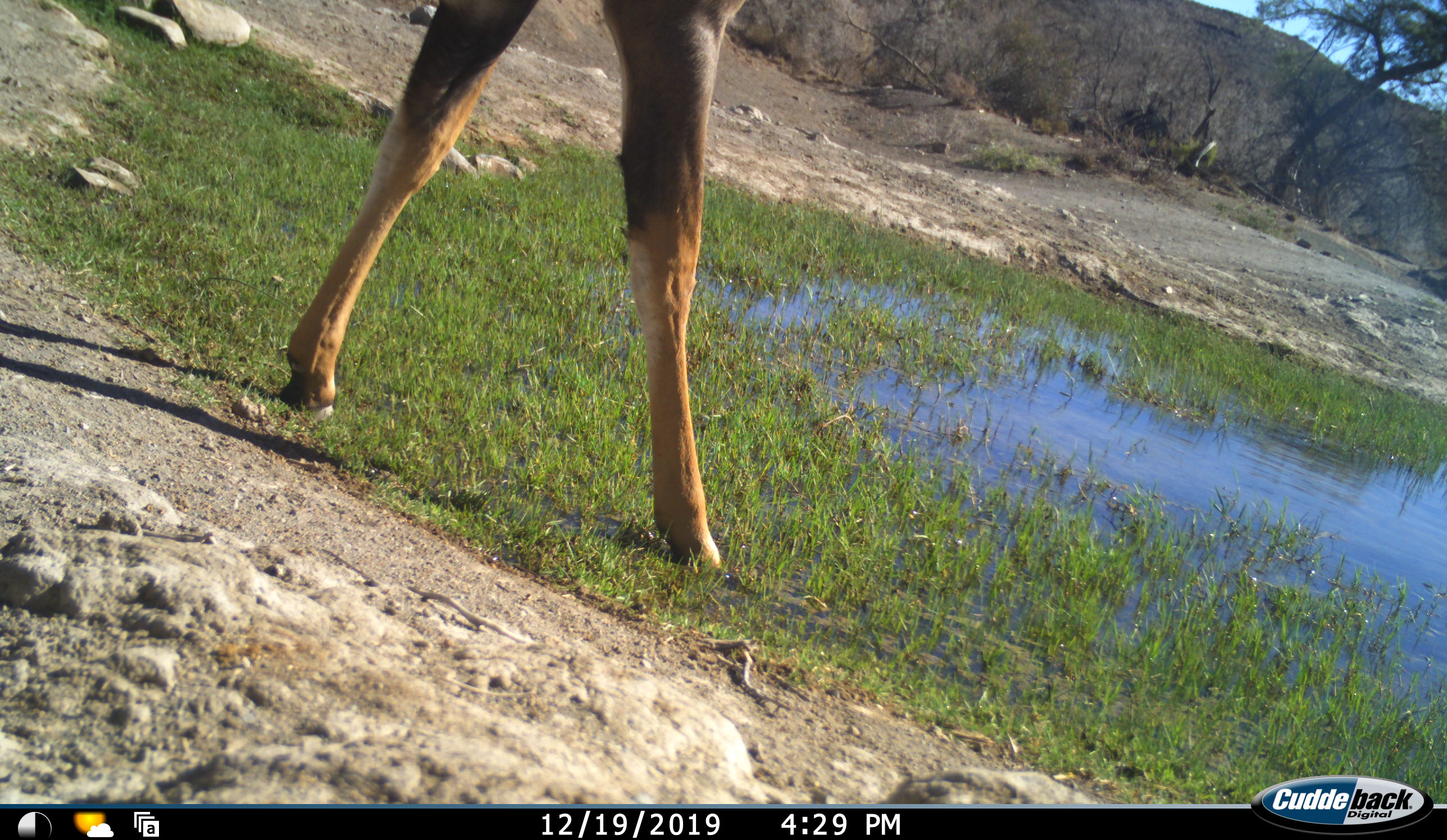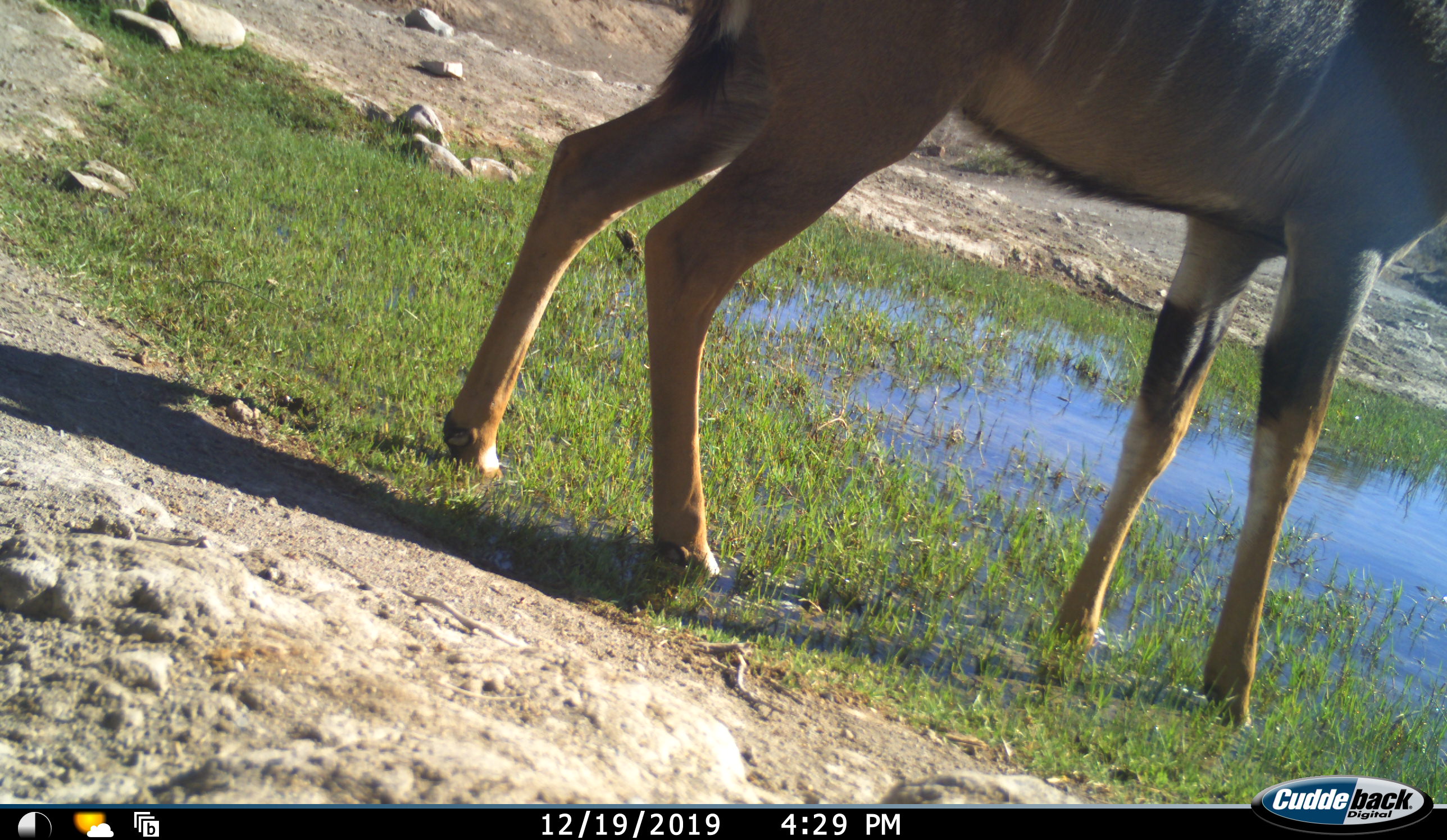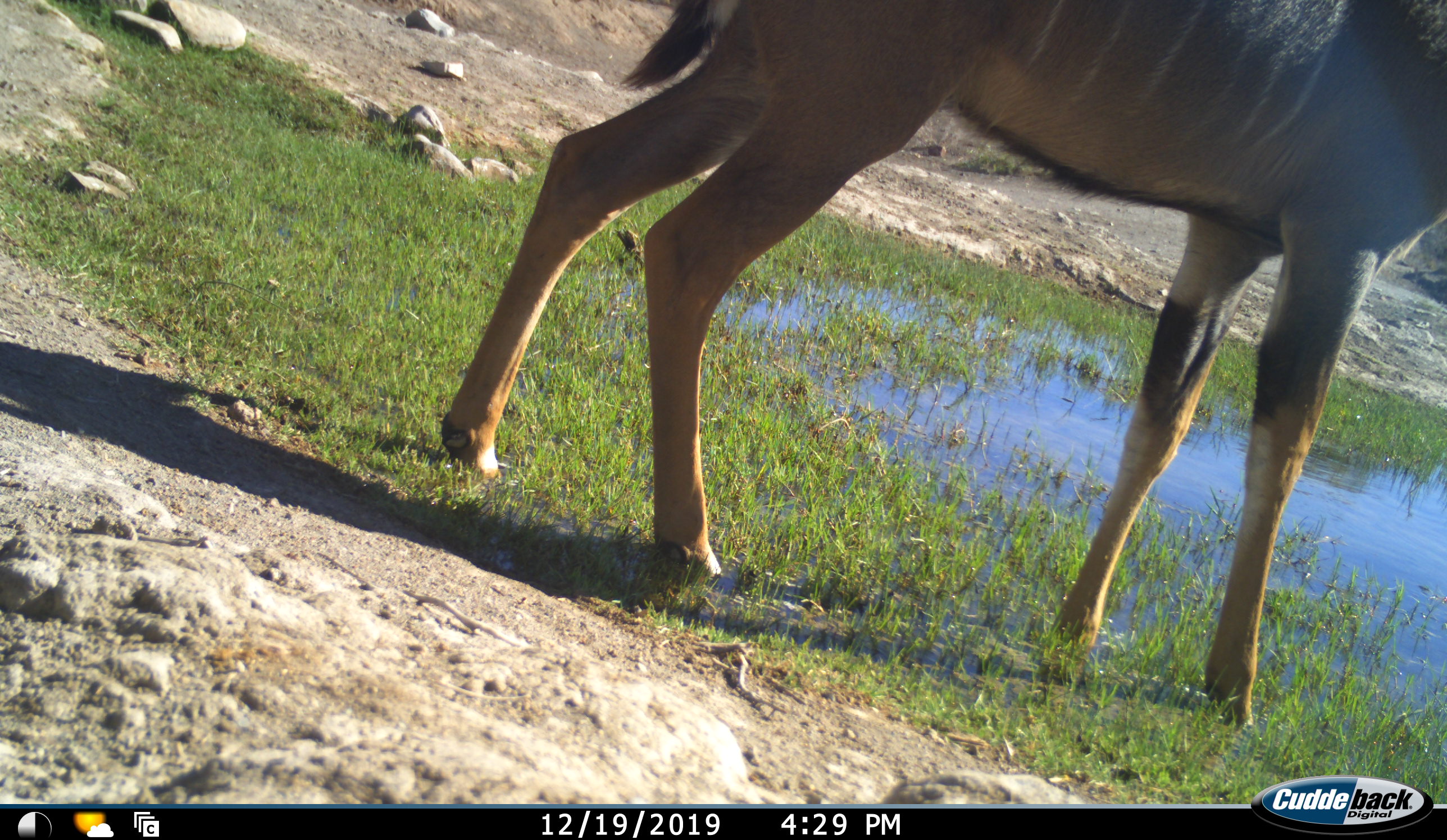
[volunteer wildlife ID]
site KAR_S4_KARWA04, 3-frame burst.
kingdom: Animalia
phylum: Chordata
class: Mammalia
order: Artiodactyla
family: Bovidae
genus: Tragelaphus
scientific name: Tragelaphus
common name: kudu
Kudu (Tragelaphus), count 1. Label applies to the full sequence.